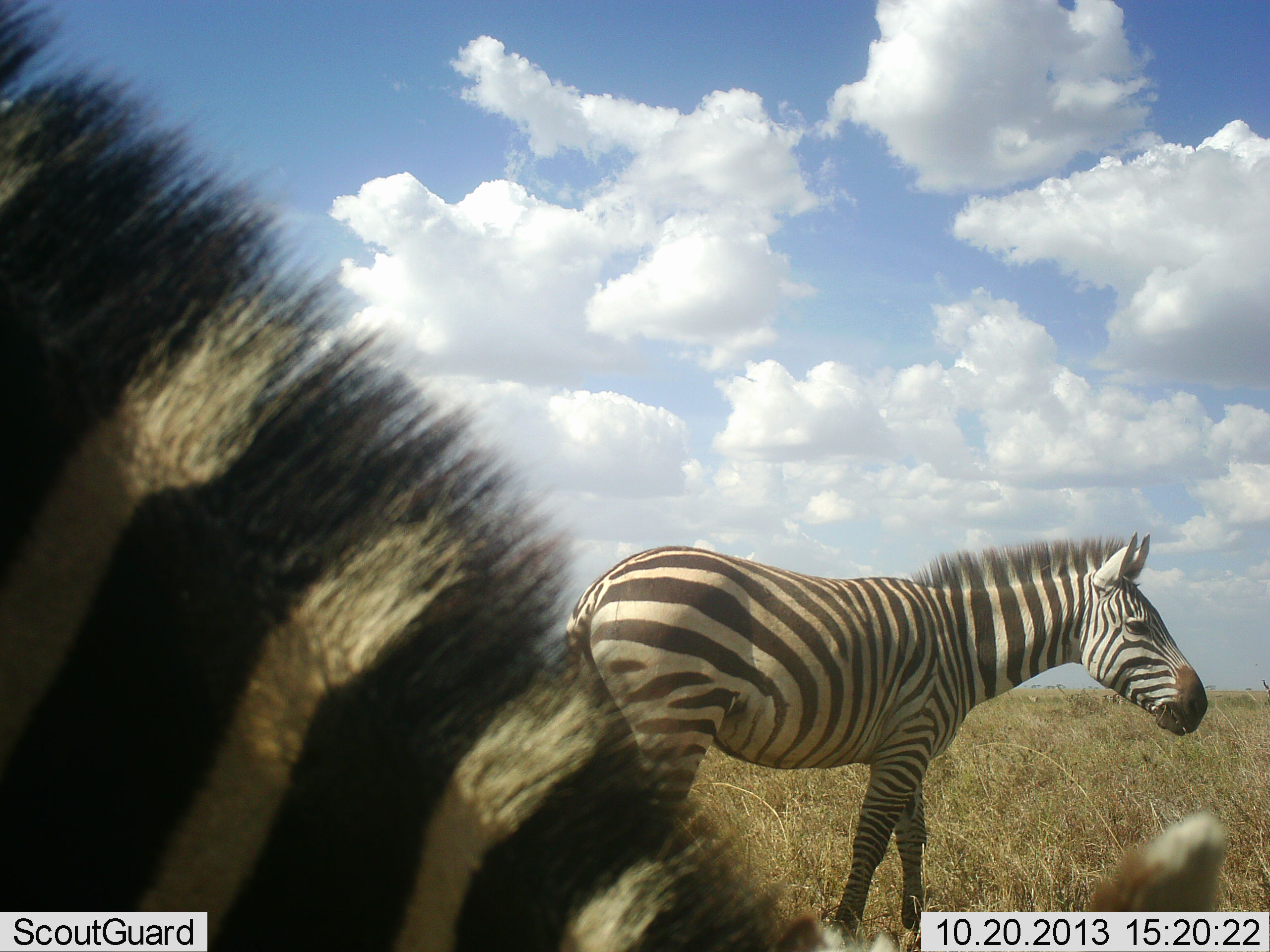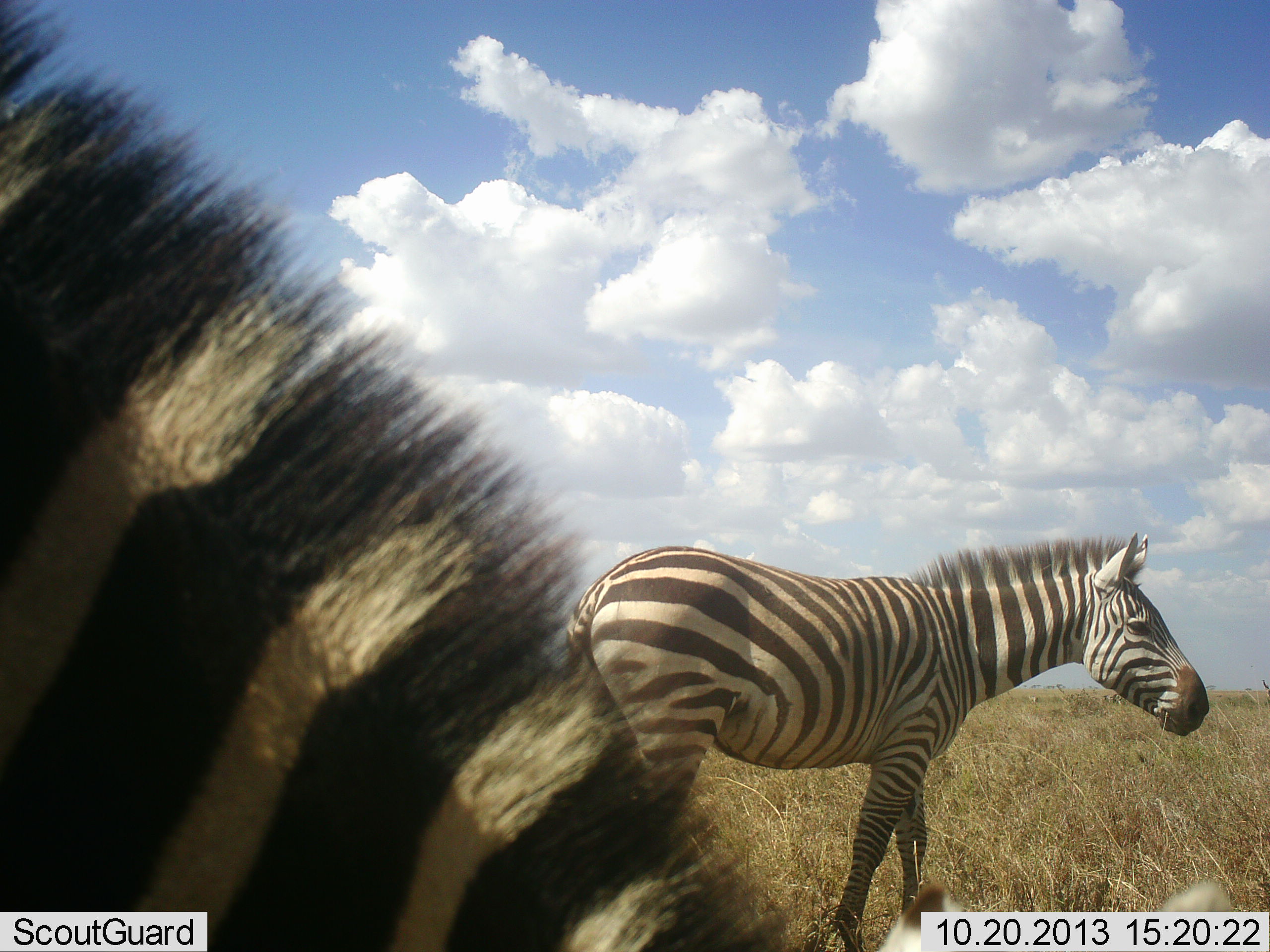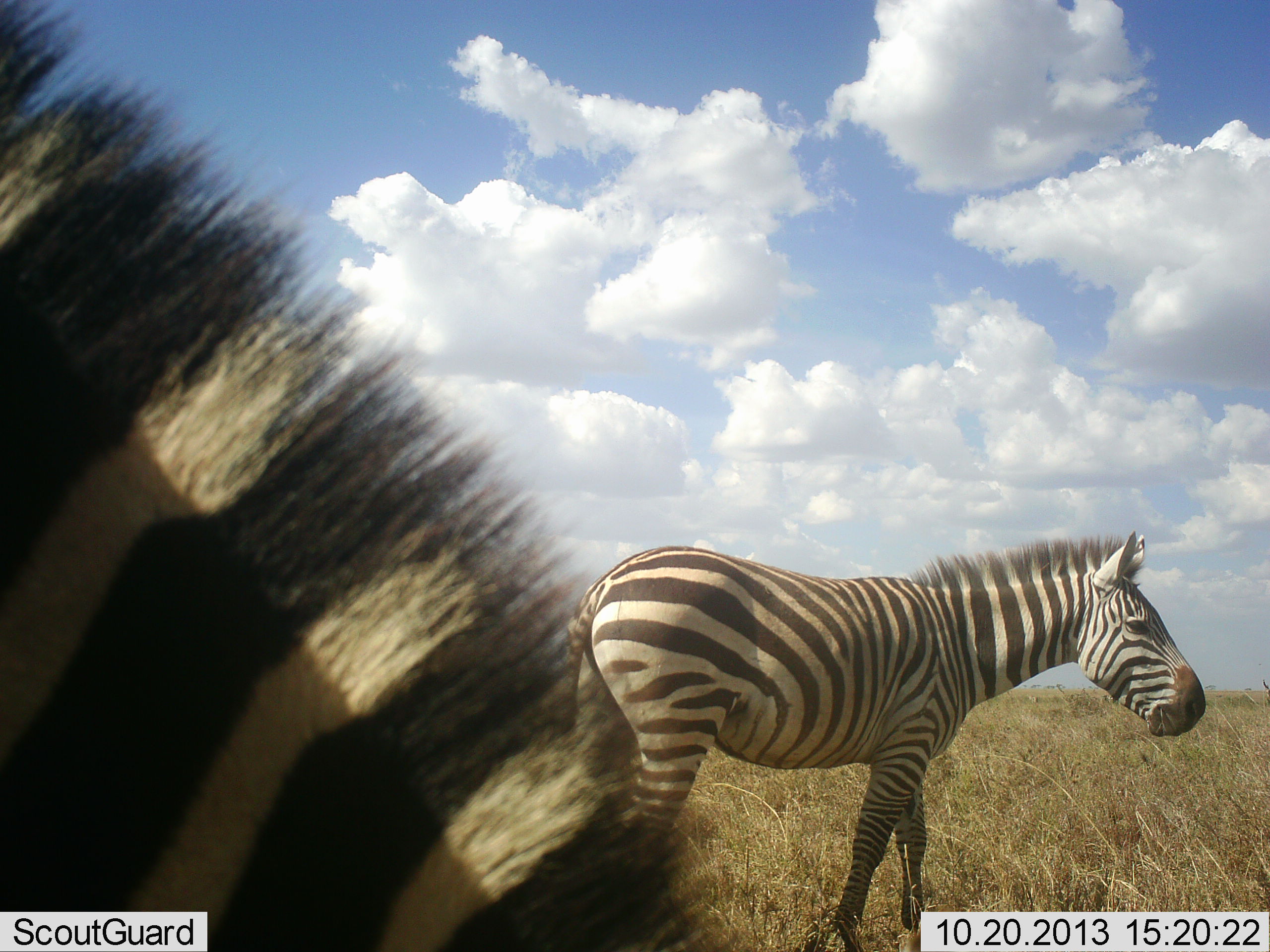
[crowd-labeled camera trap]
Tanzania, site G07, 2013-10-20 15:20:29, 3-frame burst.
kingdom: Animalia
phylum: Chordata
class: Mammalia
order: Perissodactyla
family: Equidae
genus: Equus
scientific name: Equus quagga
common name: plains zebra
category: zebra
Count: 2.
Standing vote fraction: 56%.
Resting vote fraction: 0%.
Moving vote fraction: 11%.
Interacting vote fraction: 0%.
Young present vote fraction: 0%.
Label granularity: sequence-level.